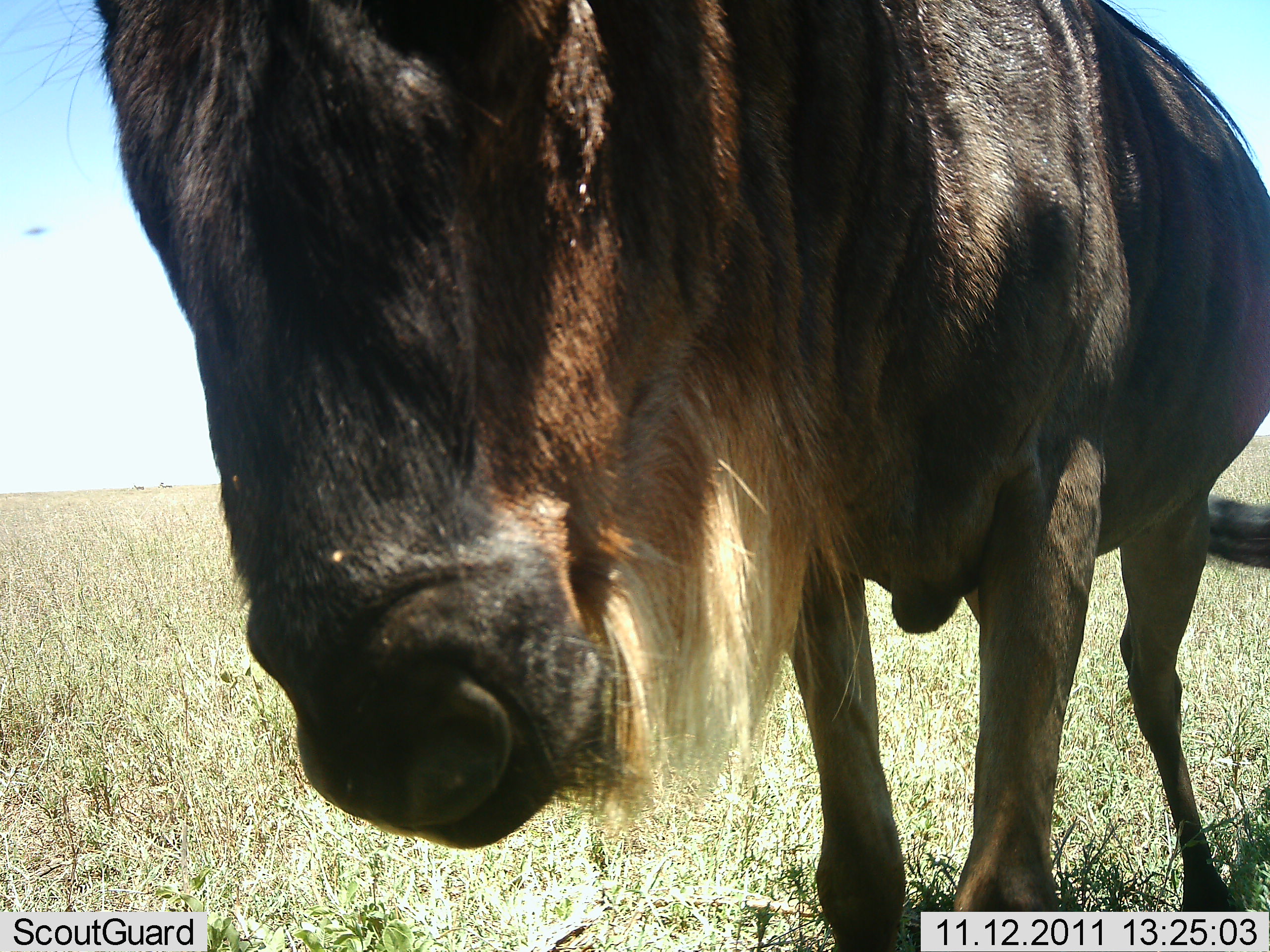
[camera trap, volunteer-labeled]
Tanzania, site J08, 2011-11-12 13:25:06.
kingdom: Animalia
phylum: Chordata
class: Mammalia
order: Artiodactyla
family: Bovidae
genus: Connochaetes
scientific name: Connochaetes taurinus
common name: blue wildebeest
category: wildebeest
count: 1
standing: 91%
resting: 0%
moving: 9%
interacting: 0%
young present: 0%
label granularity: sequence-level